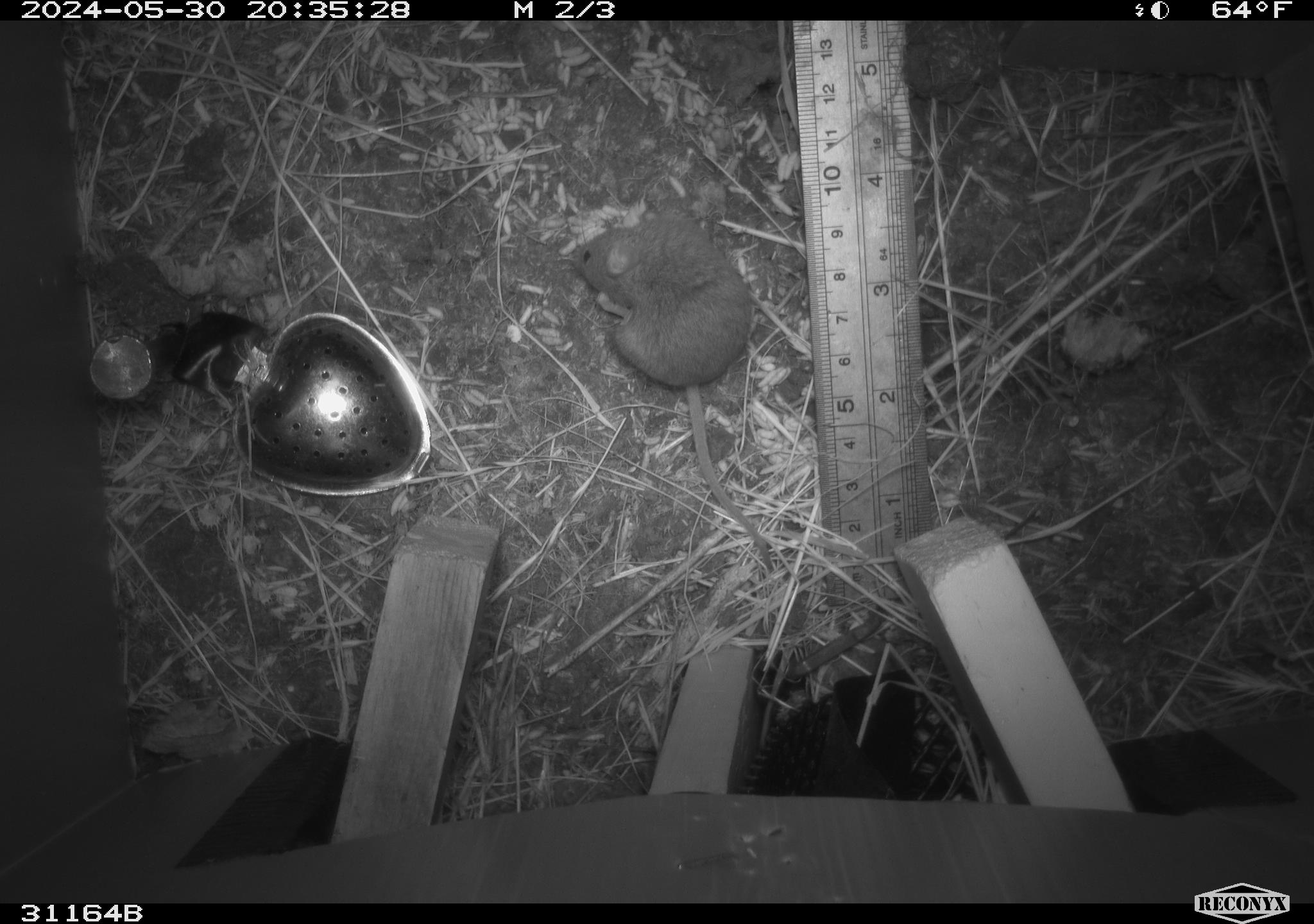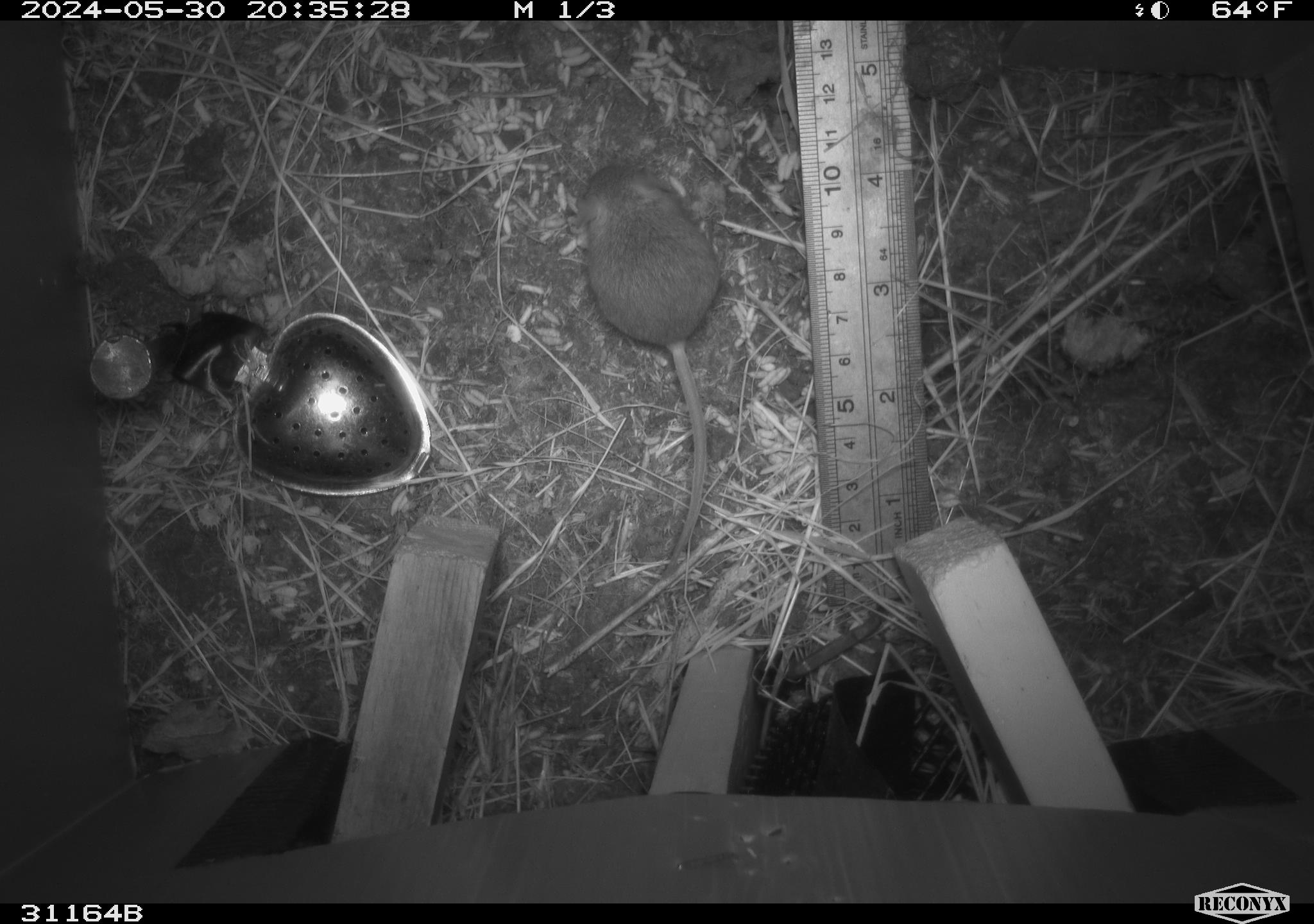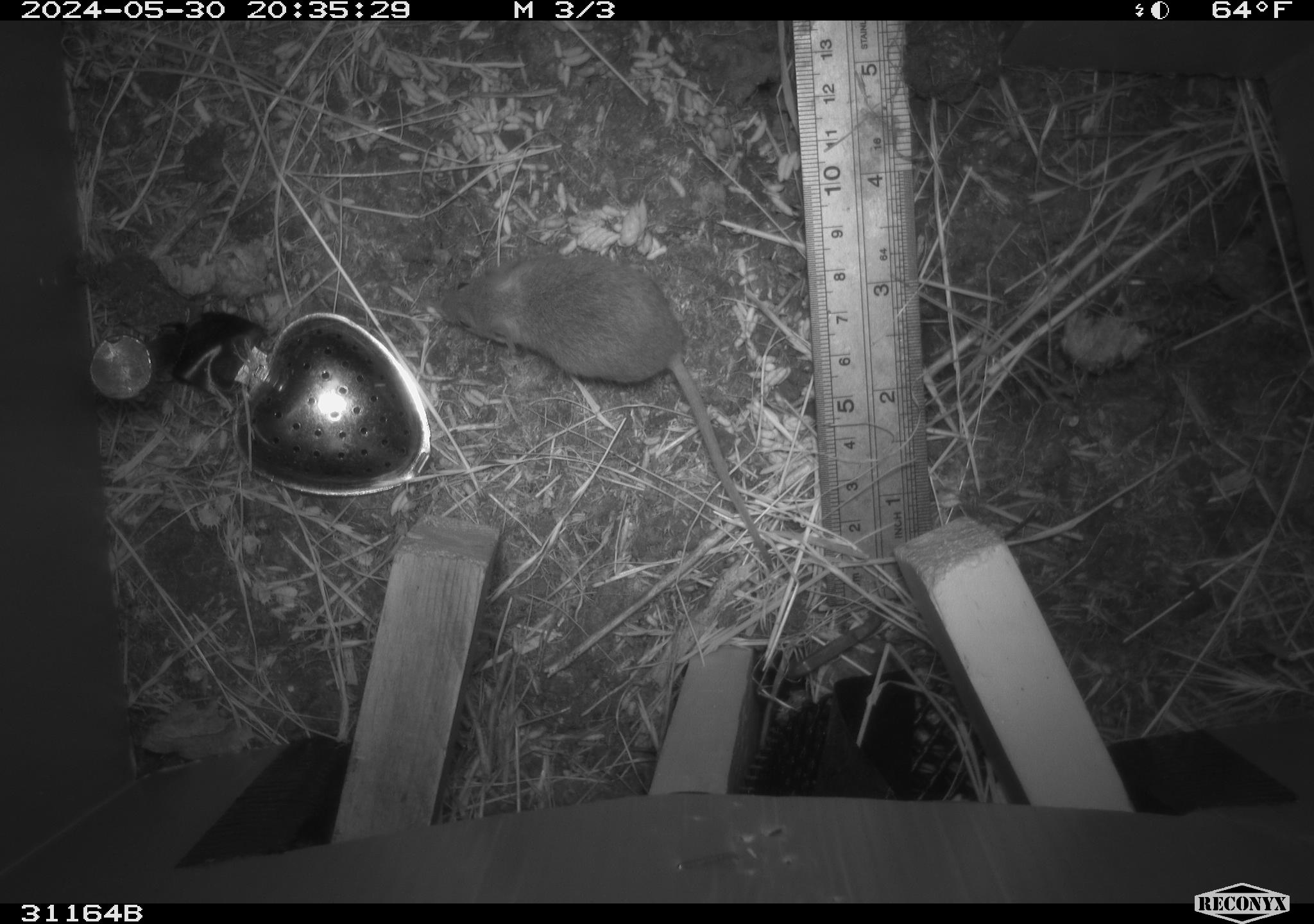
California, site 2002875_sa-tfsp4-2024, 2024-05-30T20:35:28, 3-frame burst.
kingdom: Animalia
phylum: Chordata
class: Mammalia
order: Rodentia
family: Muridae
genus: Mus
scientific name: Mus musculus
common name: house mouse